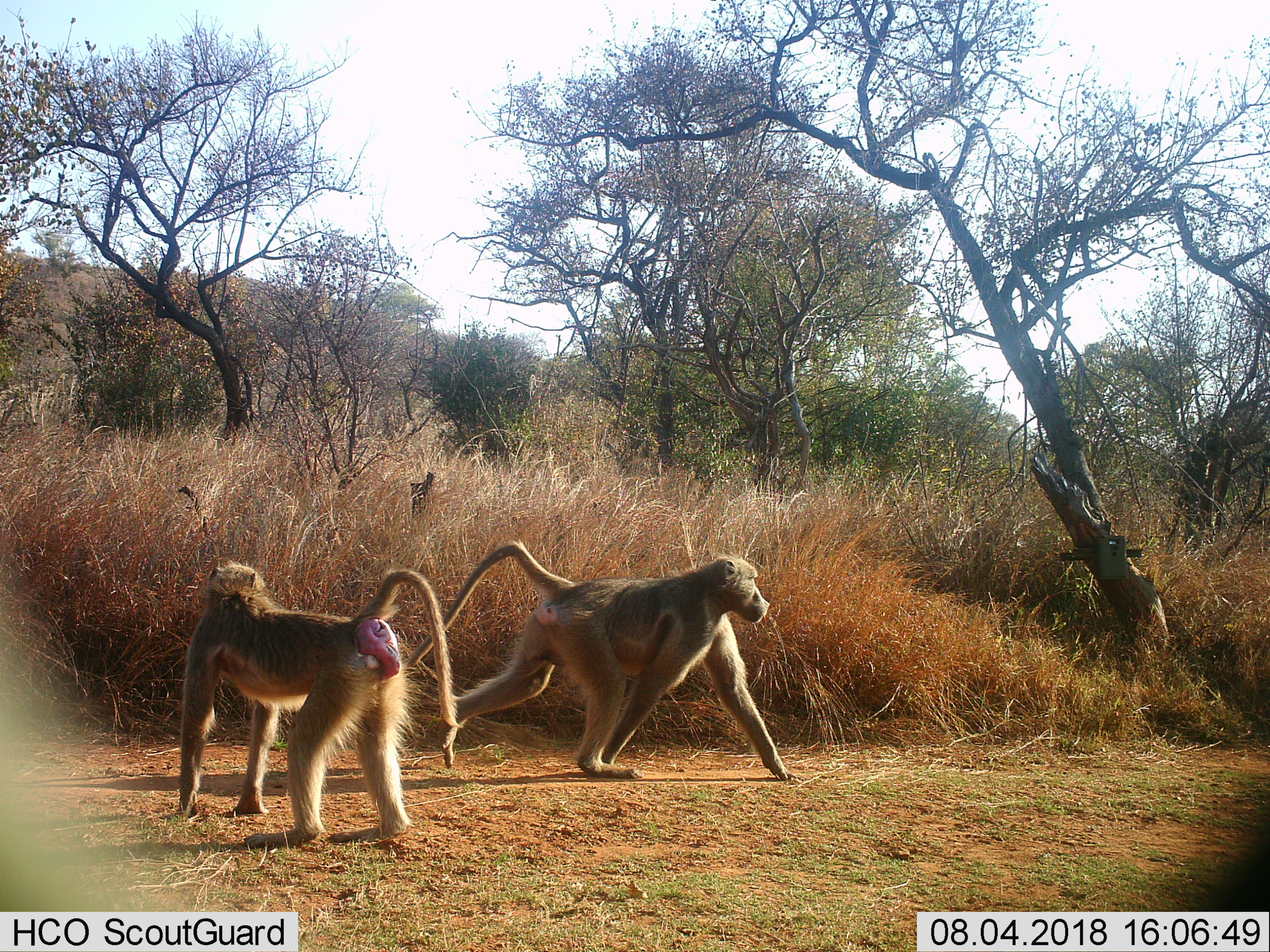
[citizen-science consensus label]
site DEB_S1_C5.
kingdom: Animalia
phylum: Chordata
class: Mammalia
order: Primates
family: Cercopithecidae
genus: Papio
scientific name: Papio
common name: baboon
Baboon (Papio), count 2. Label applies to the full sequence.